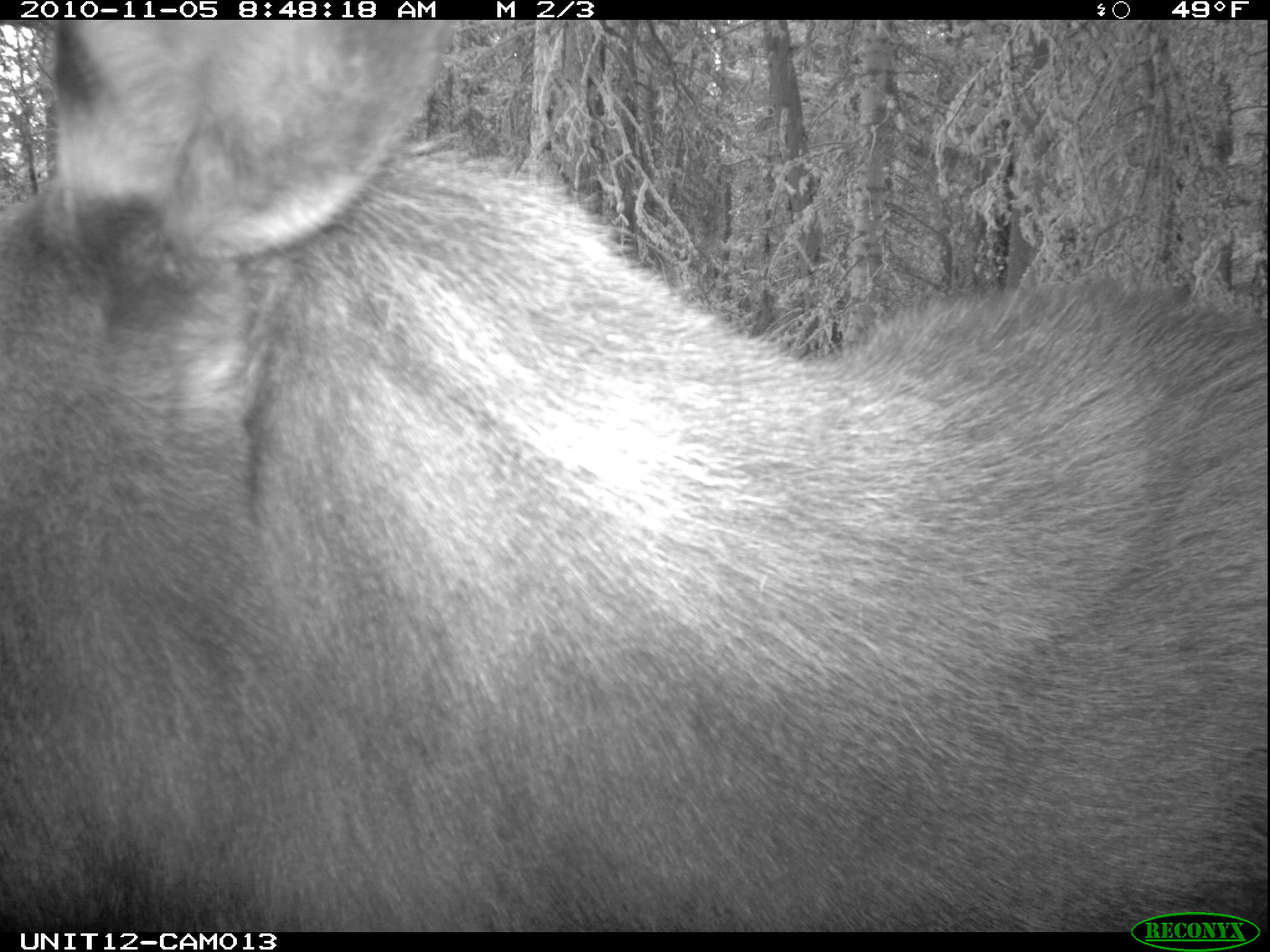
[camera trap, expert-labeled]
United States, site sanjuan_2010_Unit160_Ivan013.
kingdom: Animalia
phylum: Chordata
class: Mammalia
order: Artiodactyla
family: Cervidae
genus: Alces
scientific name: Alces alces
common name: moose